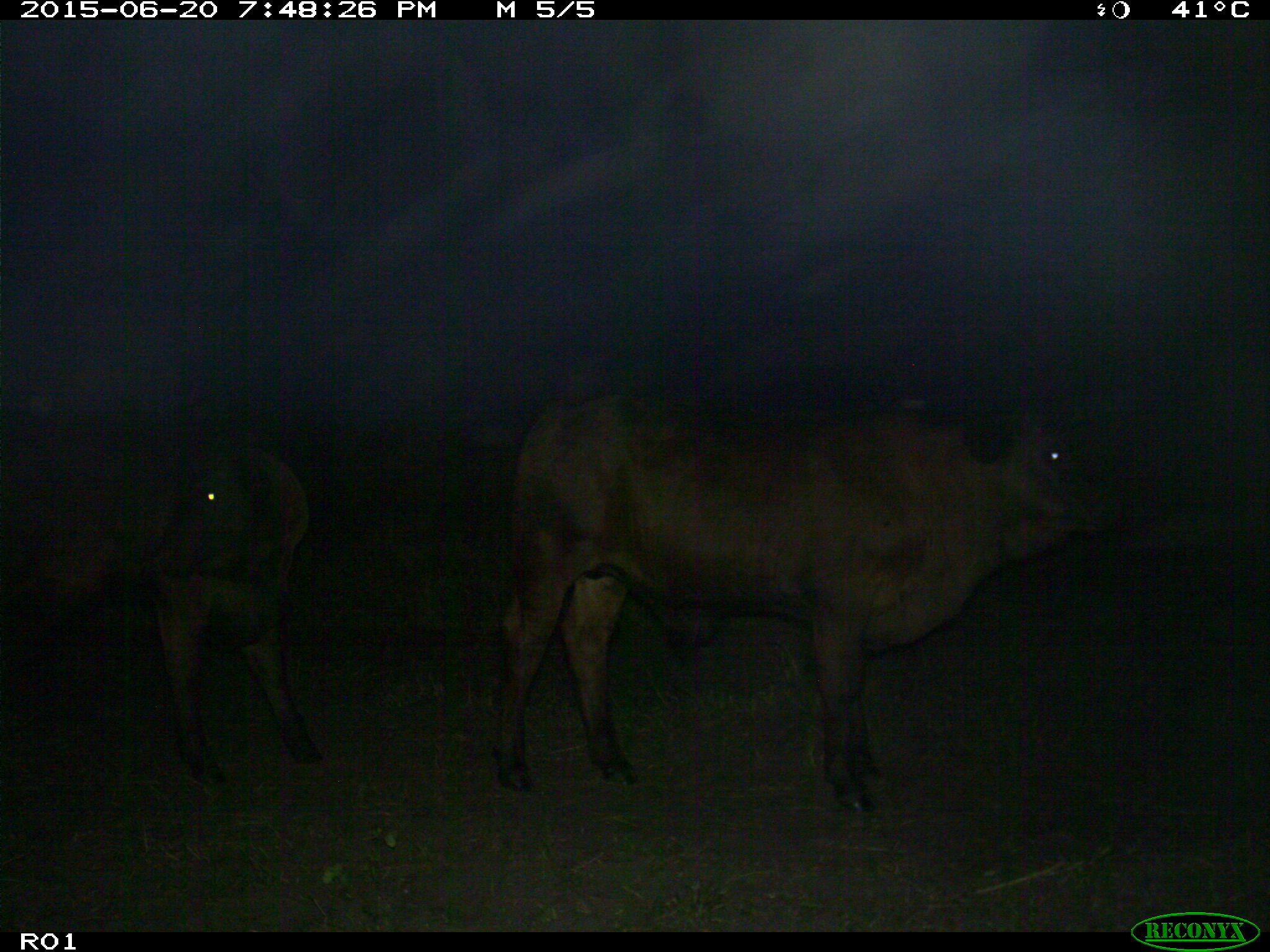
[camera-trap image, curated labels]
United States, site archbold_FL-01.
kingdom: Animalia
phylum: Chordata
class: Mammalia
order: Artiodactyla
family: Bovidae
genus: Bos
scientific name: Bos taurus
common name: domestic cow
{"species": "Bos taurus (domestic cow)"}